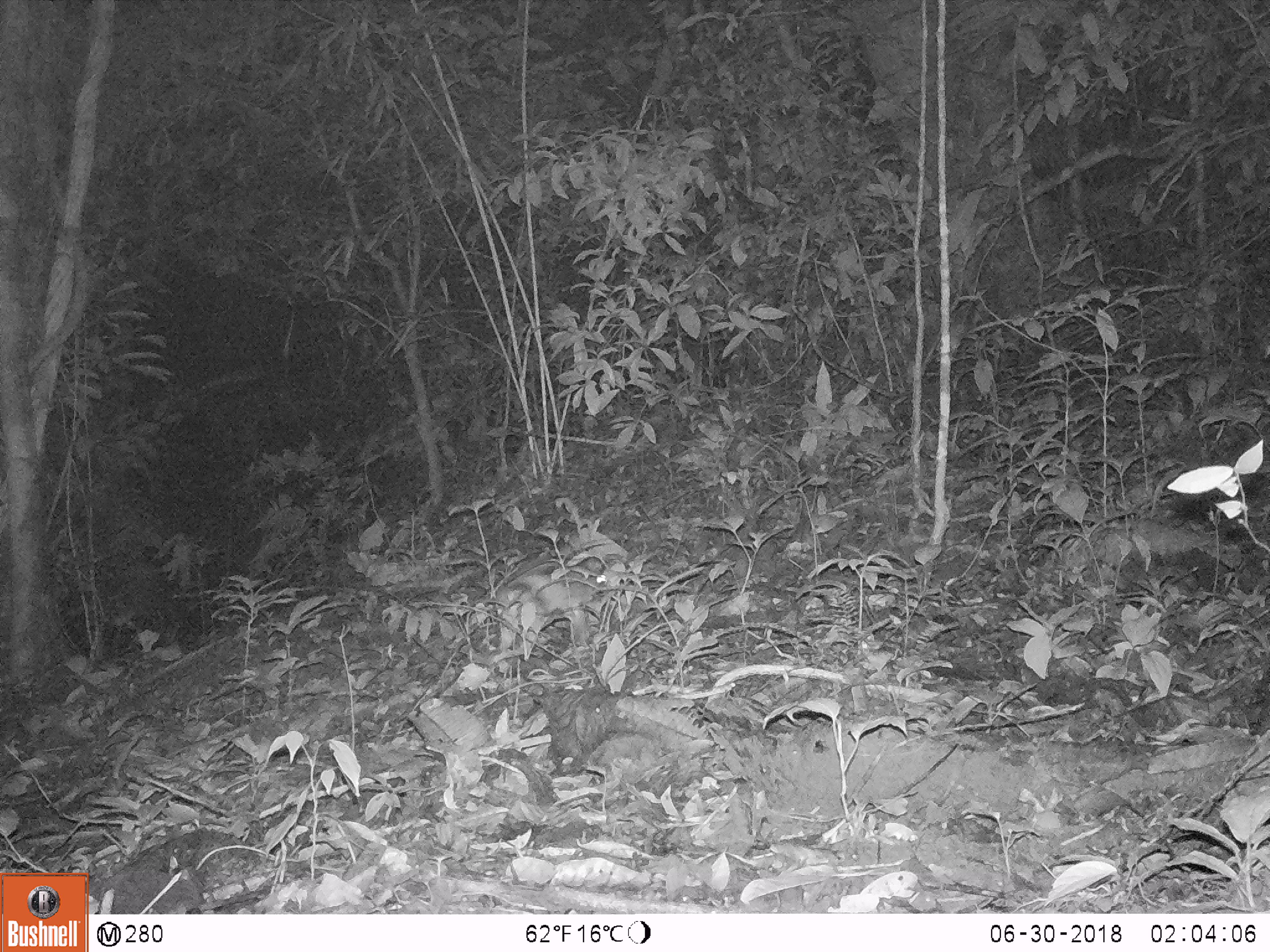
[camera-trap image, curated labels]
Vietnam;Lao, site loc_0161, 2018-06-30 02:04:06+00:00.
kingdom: Animalia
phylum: Chordata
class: Mammalia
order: Lagomorpha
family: Leporidae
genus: Nesolagus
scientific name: Nesolagus timminsi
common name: annamite striped rabbit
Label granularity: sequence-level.